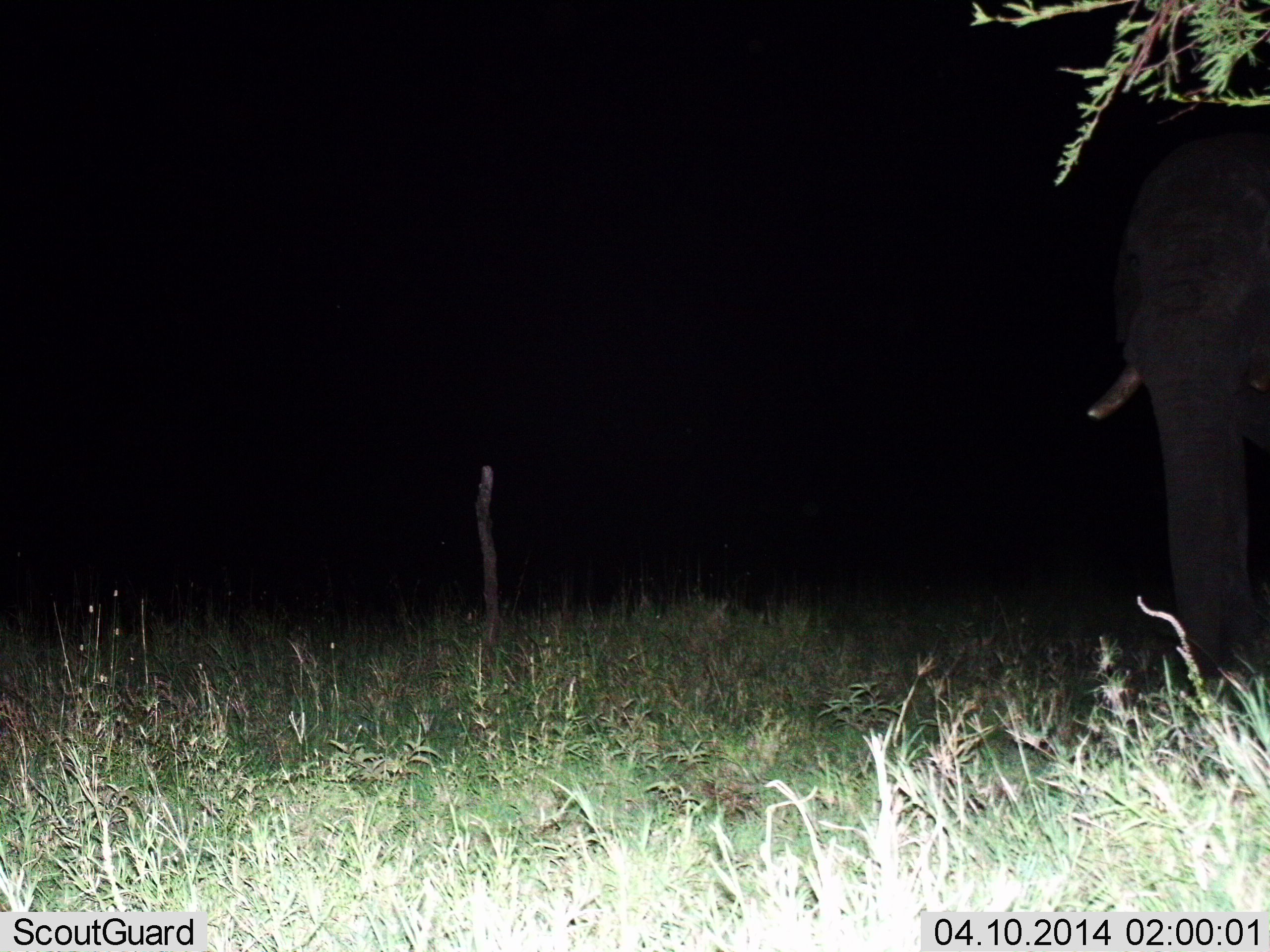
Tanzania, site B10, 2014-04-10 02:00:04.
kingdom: Animalia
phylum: Chordata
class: Mammalia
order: Proboscidea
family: Elephantidae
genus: Loxodonta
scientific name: Loxodonta africana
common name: african bush elephant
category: elephant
Elephant (african bush elephant) (Loxodonta africana), count 1. Behavior (volunteer vote fractions): standing 90%, resting 0%, moving 10%, interacting 0%. Young present (vote fraction): 0%. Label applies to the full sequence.